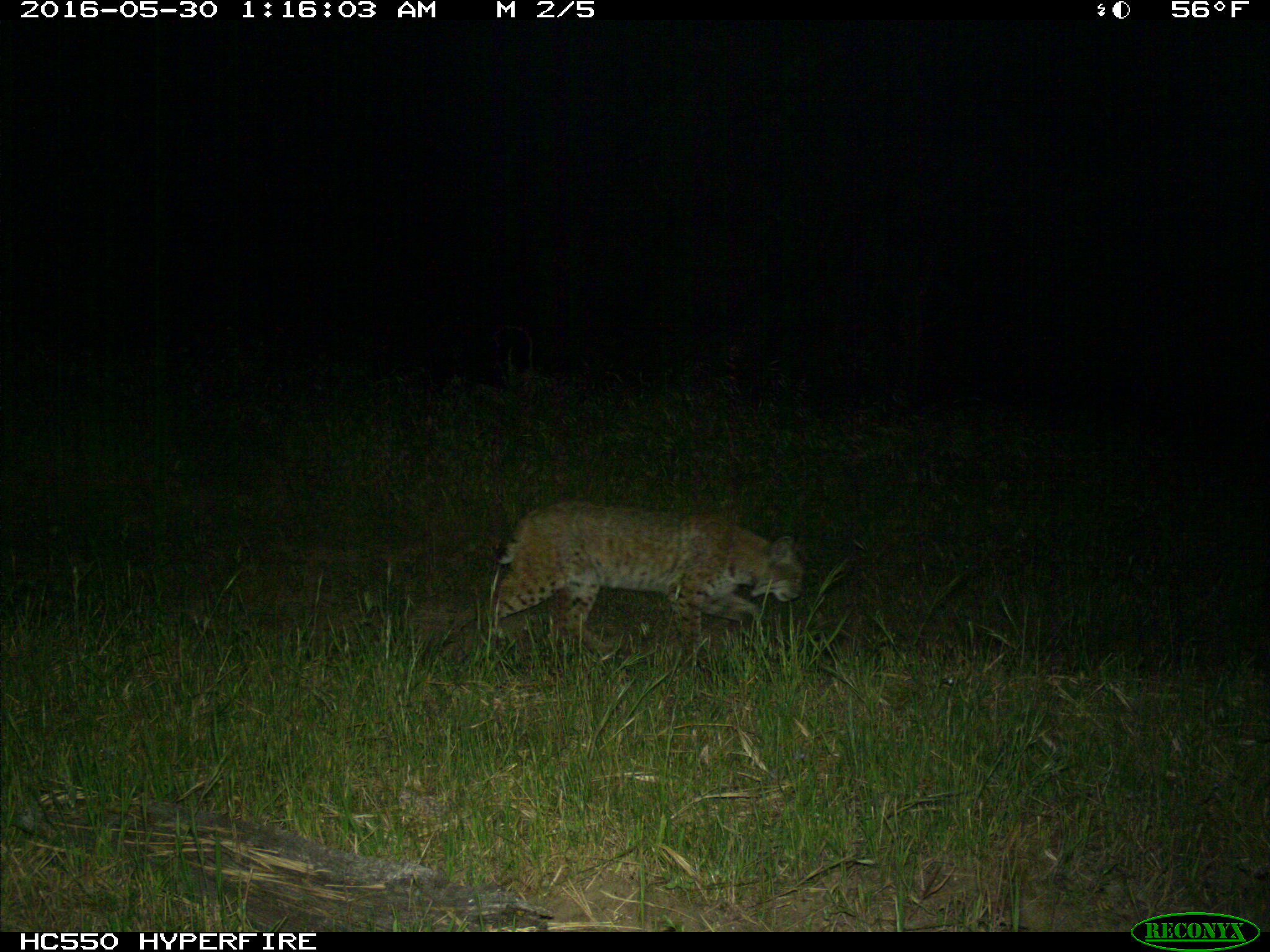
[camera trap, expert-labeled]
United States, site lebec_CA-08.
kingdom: Animalia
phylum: Chordata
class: Mammalia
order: Carnivora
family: Felidae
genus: Lynx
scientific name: Lynx rufus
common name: bobcat